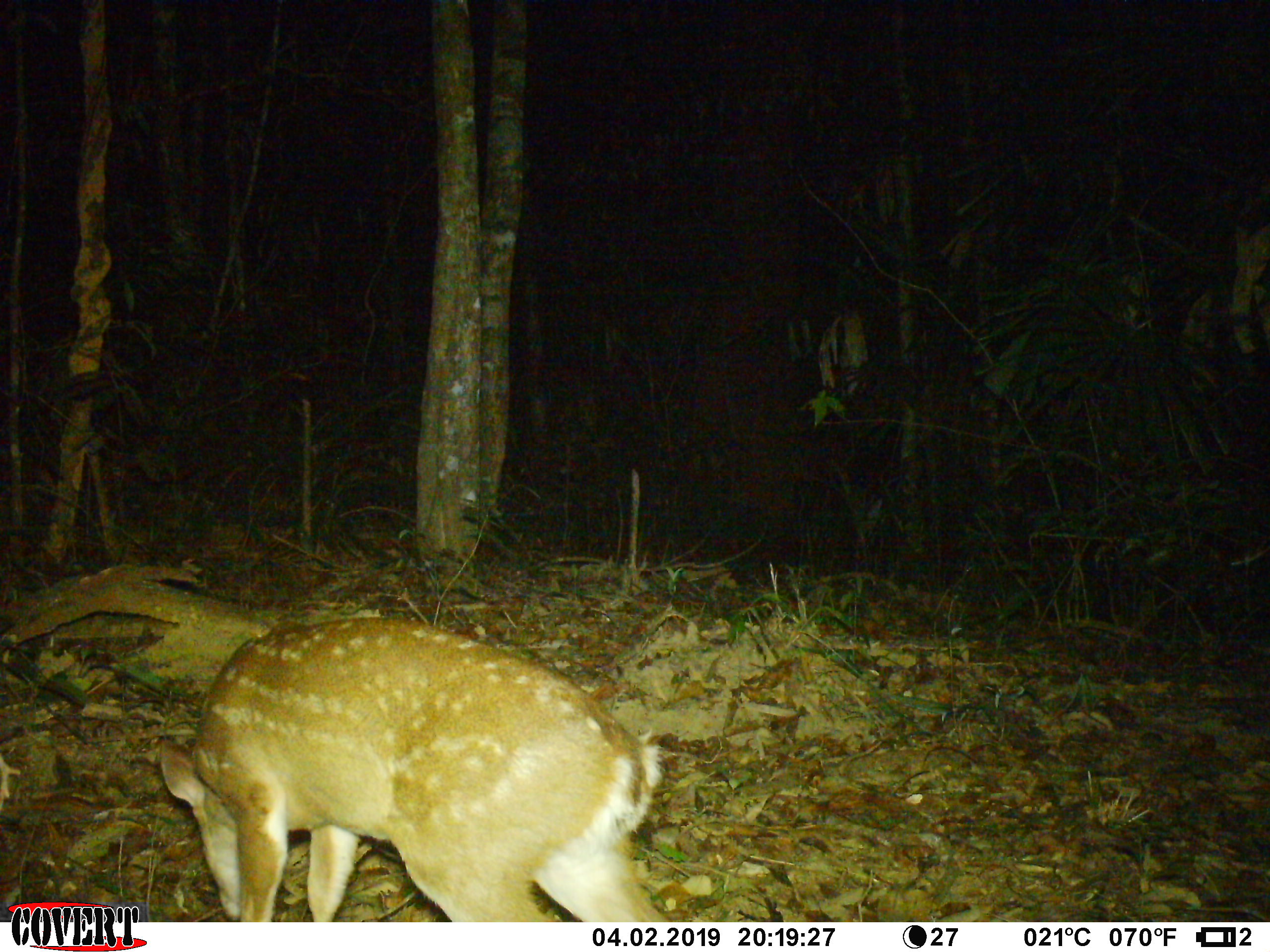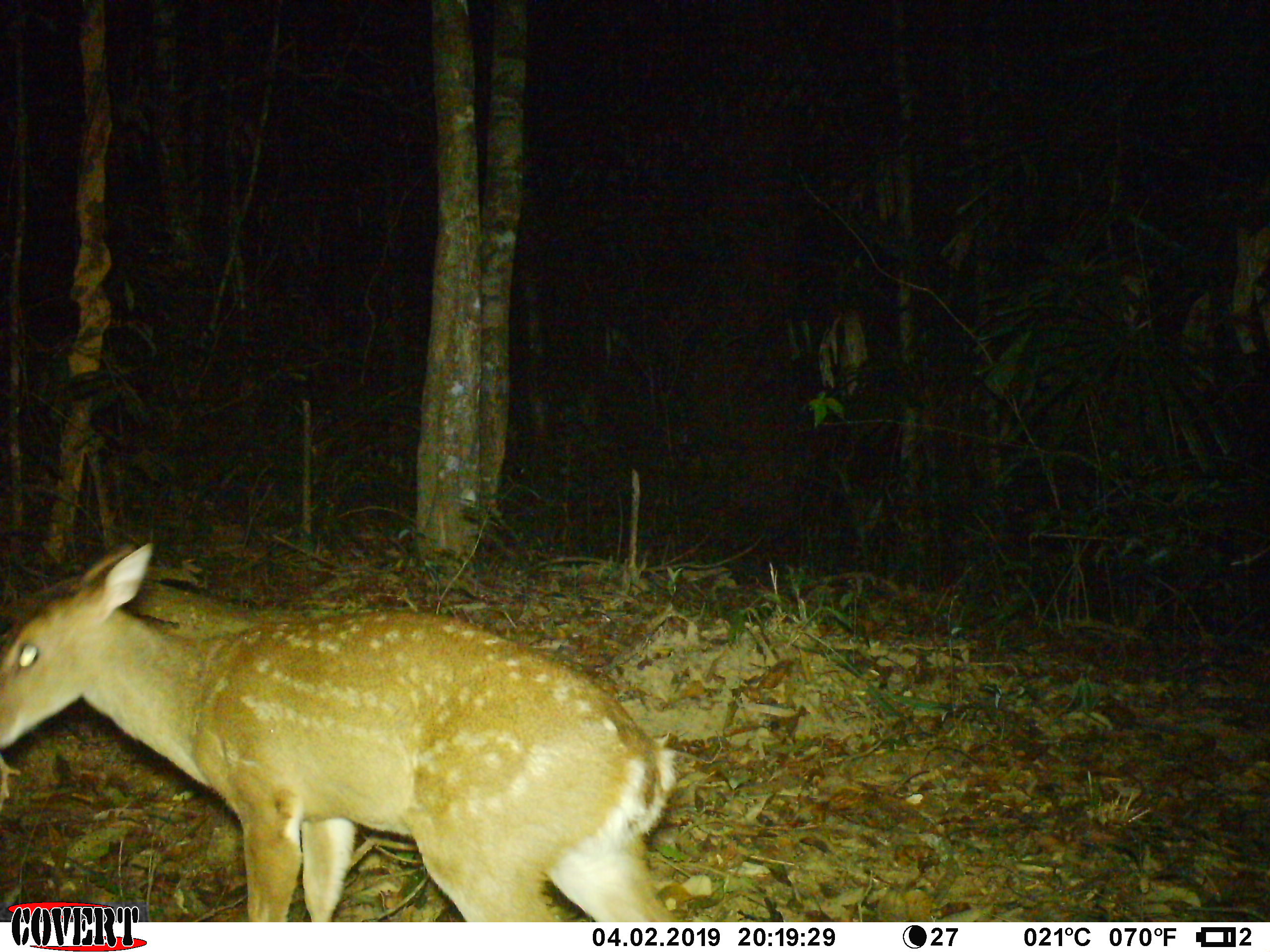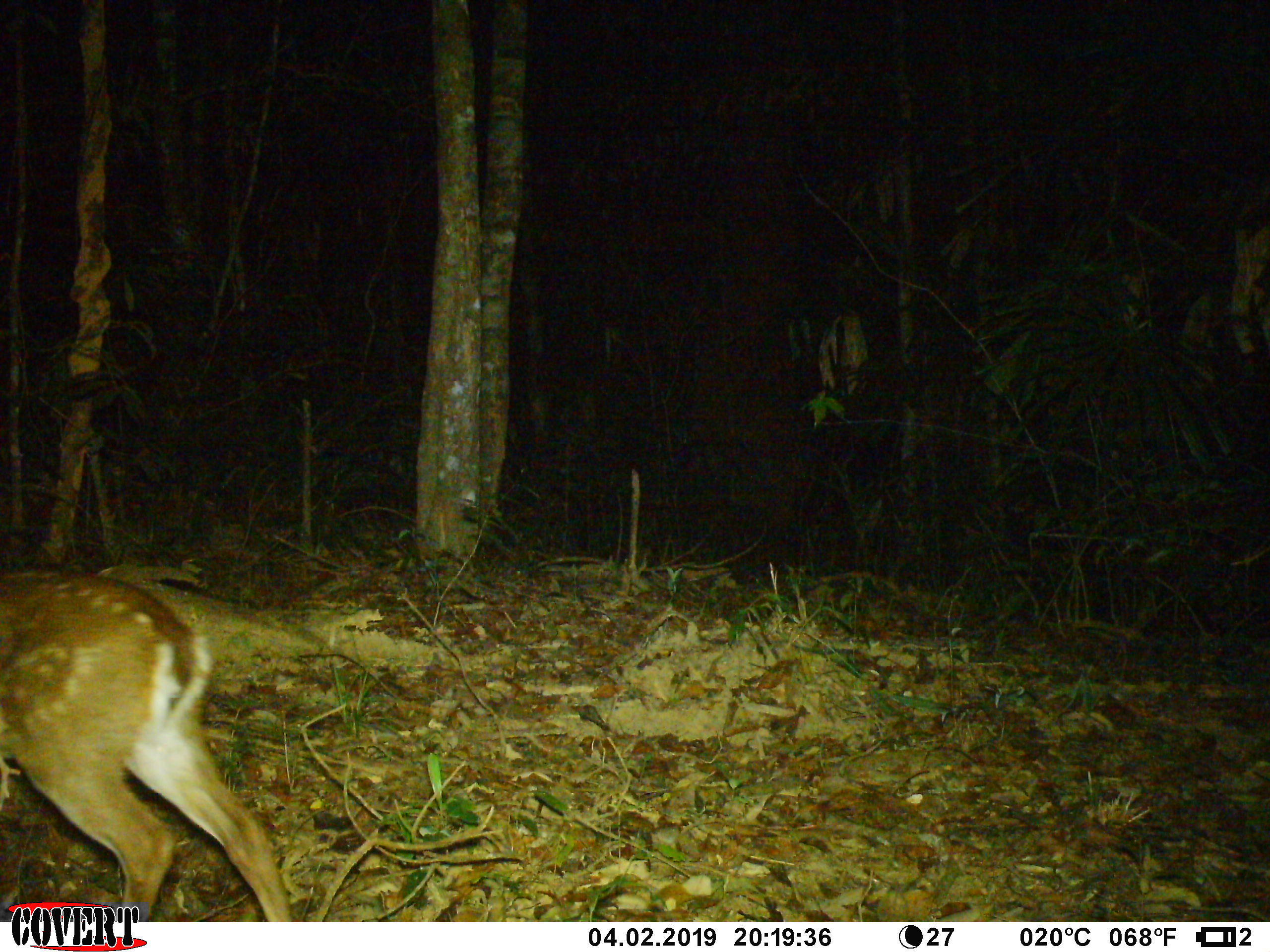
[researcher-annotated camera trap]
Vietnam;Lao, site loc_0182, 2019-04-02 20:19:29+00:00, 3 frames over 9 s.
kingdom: Animalia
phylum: Chordata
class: Mammalia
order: Artiodactyla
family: Cervidae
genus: Muntiacus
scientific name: Muntiacus vuquangensis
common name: large-antlered muntjac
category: large antlered muntjac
Large antlered muntjac (large-antlered muntjac) (Muntiacus vuquangensis). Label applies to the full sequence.